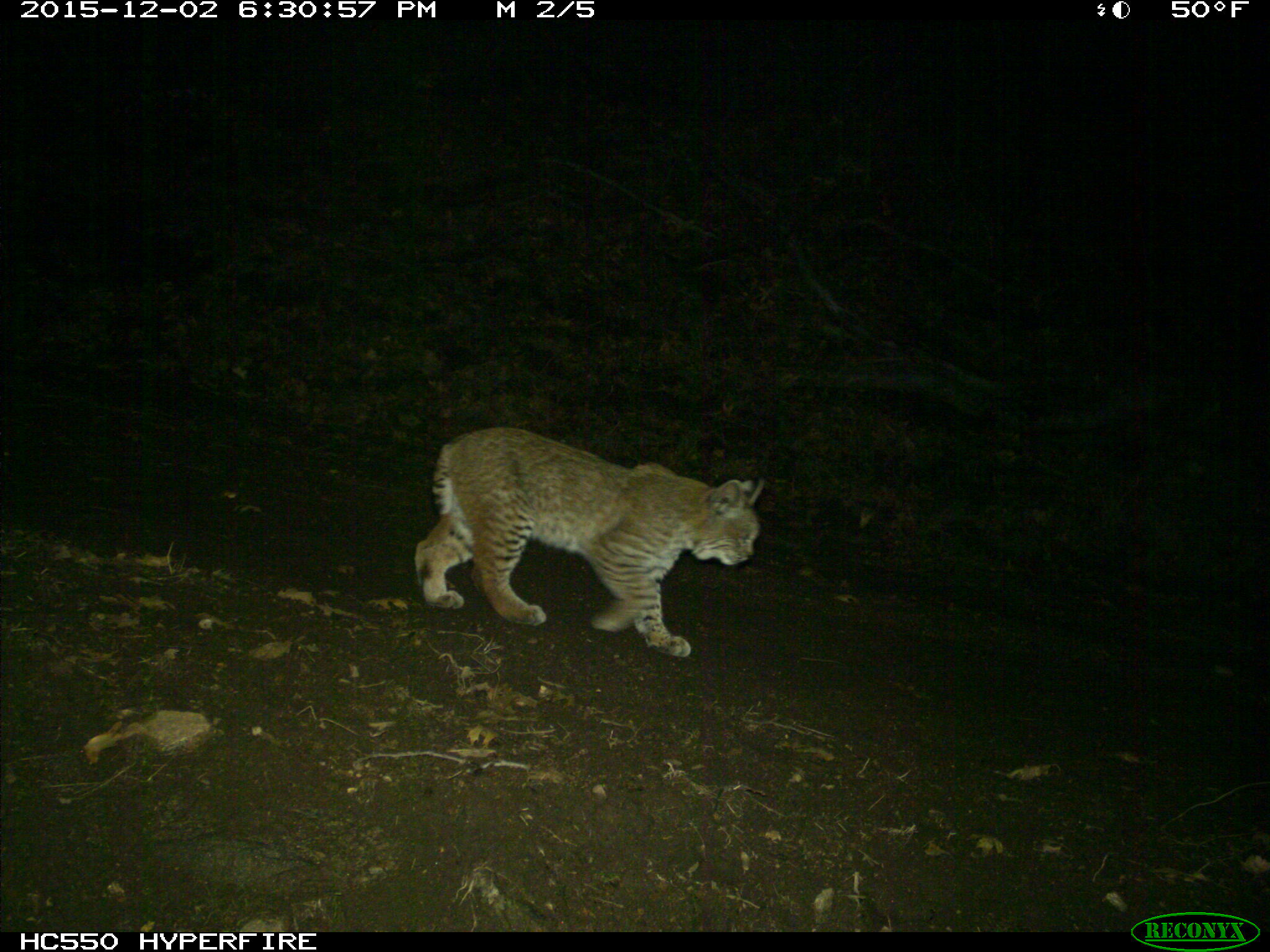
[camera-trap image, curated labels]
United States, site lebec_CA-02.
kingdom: Animalia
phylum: Chordata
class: Mammalia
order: Carnivora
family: Felidae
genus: Lynx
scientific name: Lynx rufus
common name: bobcat